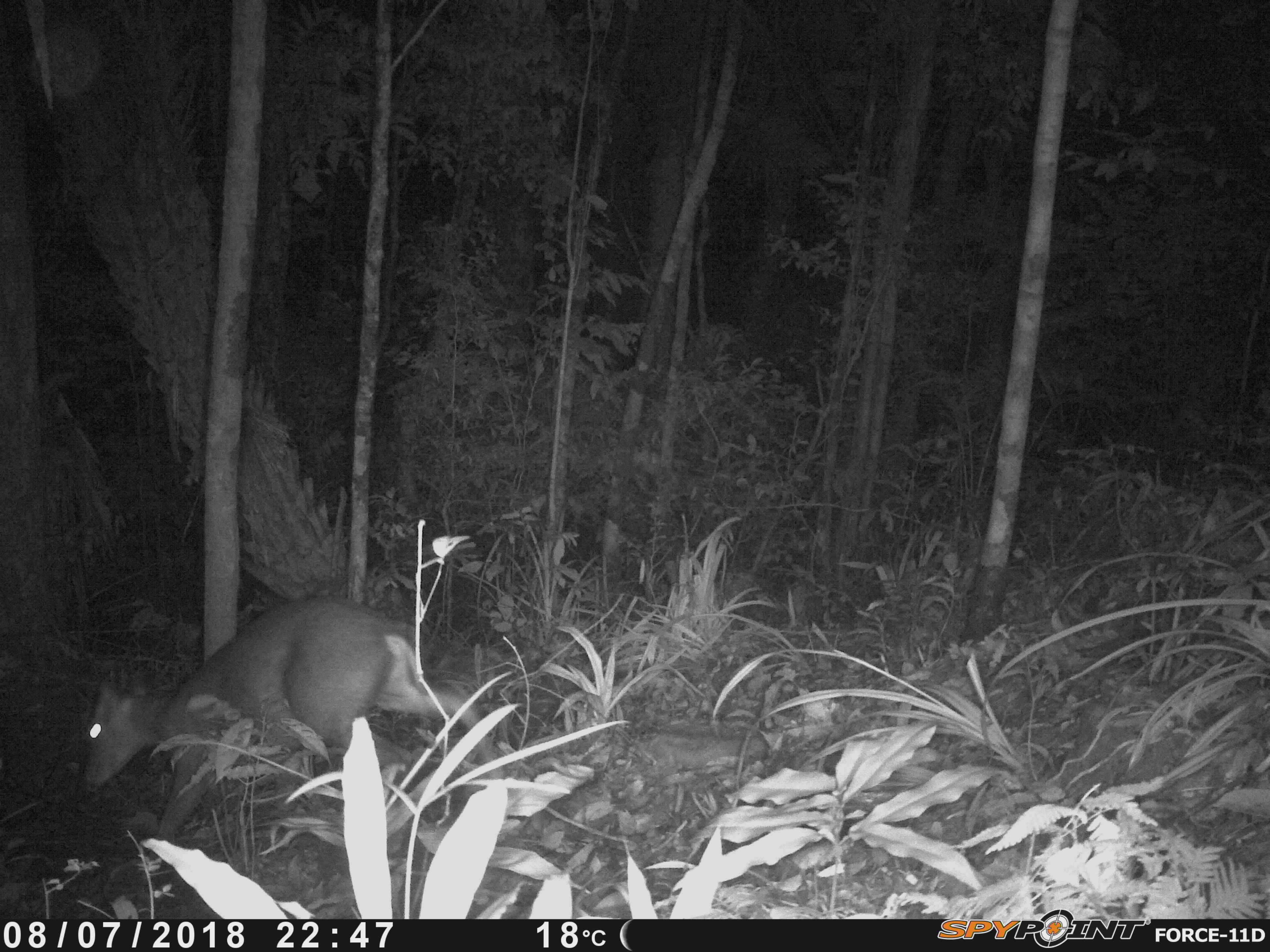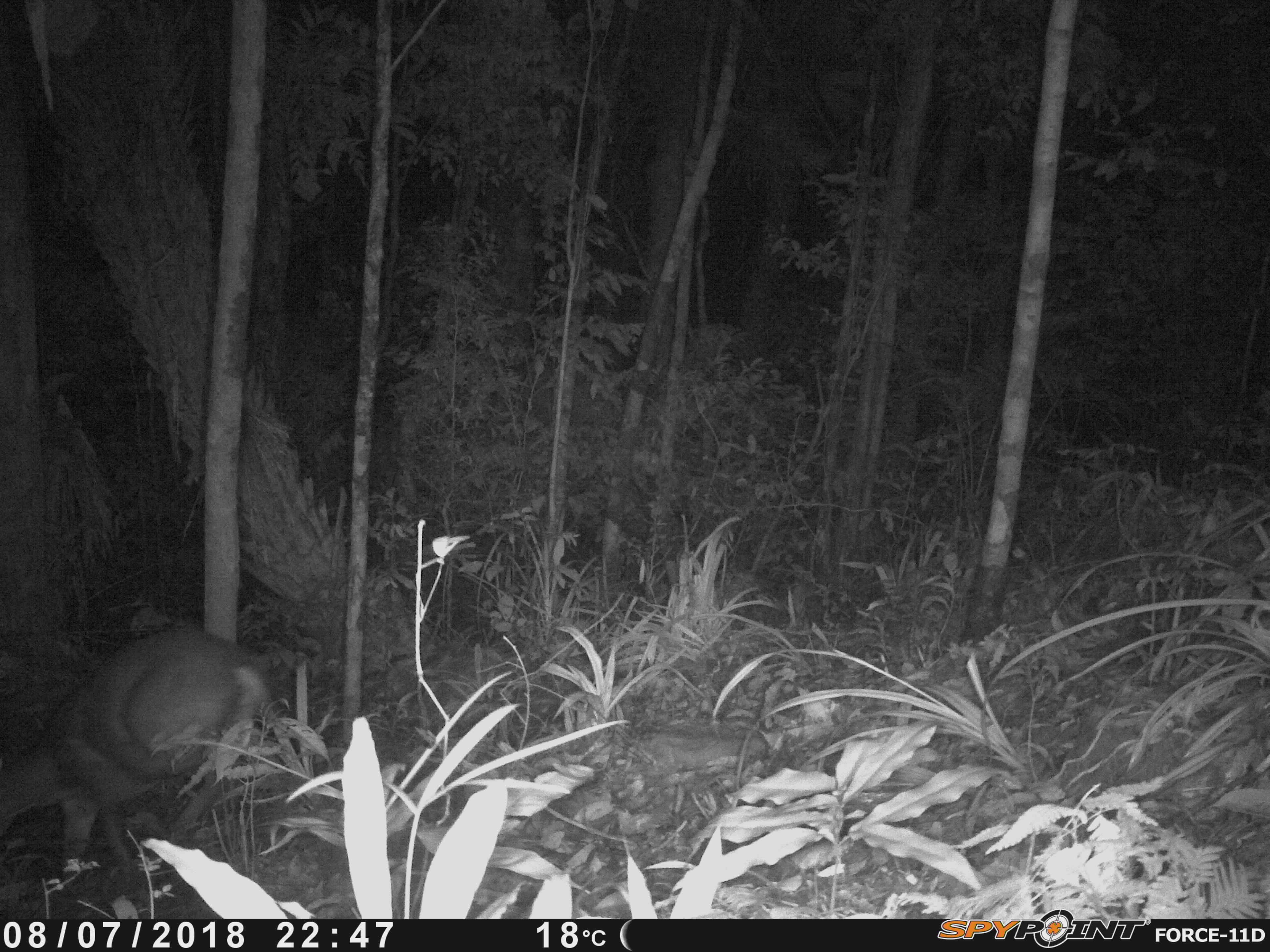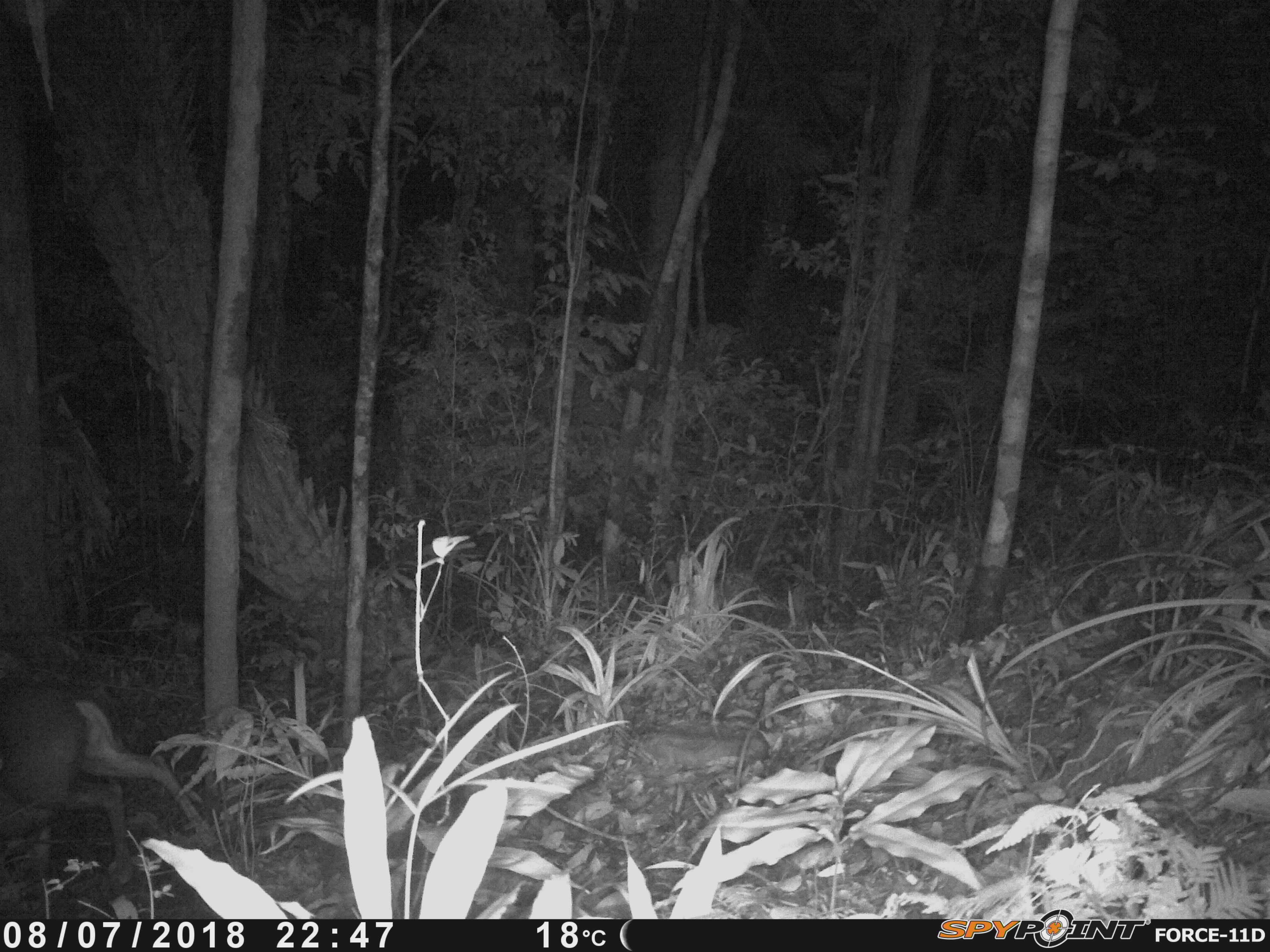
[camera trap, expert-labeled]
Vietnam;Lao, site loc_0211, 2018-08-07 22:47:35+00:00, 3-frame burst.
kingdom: Animalia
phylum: Chordata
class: Mammalia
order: Artiodactyla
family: Cervidae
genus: Muntiacus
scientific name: Muntiacus rooseveltorum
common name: roosevelt's muntjac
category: roosevelts muntjac group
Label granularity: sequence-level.